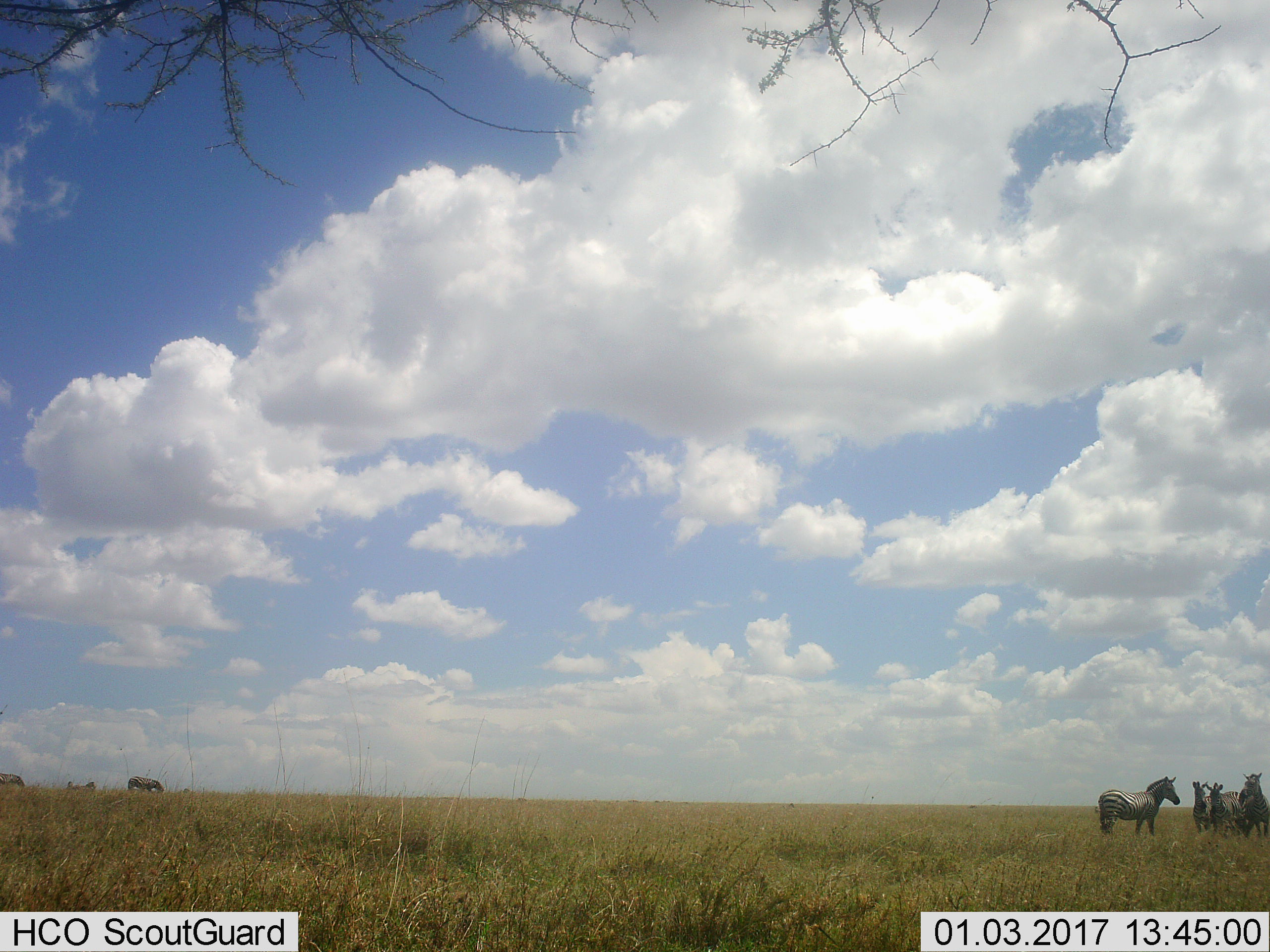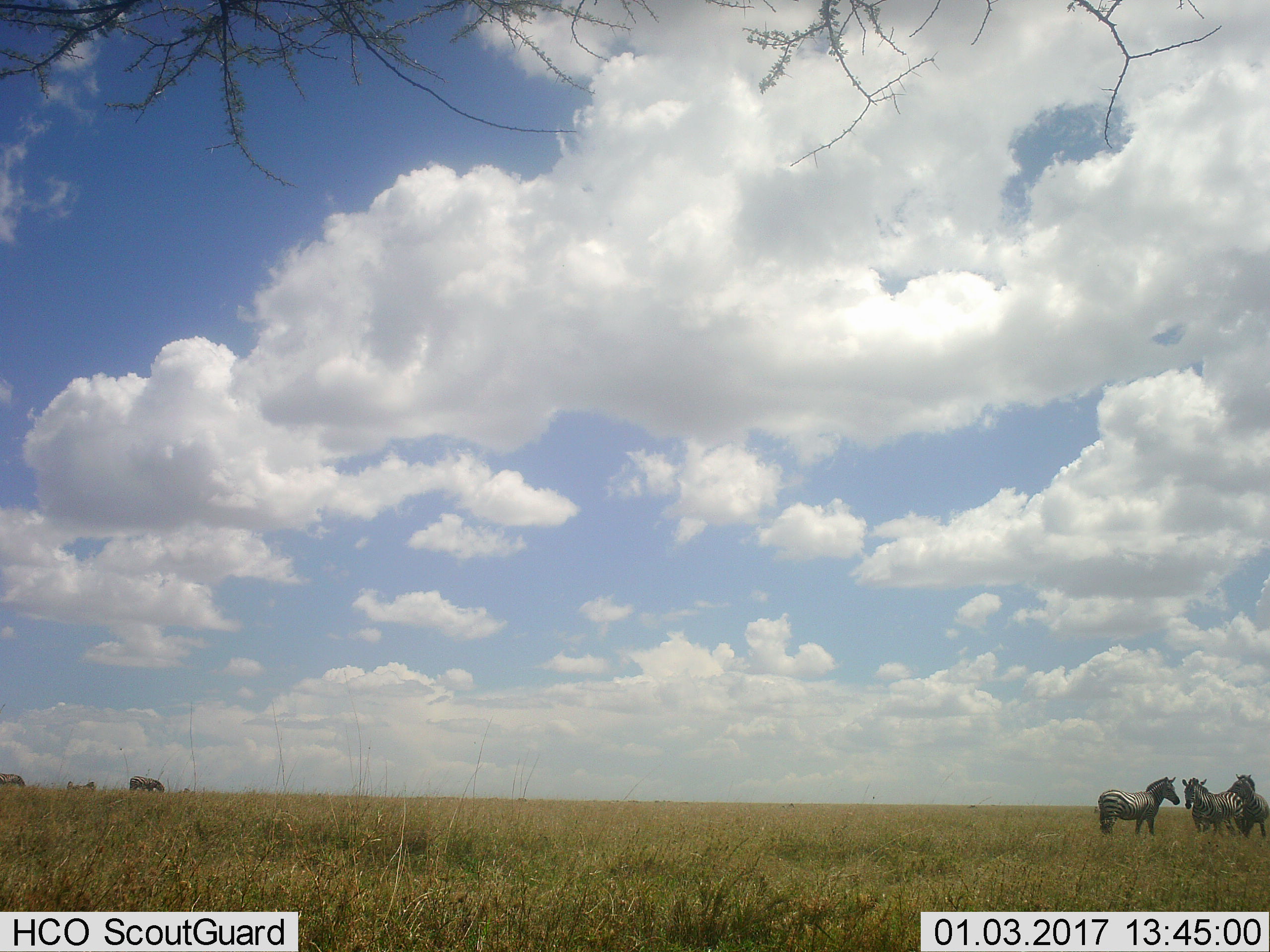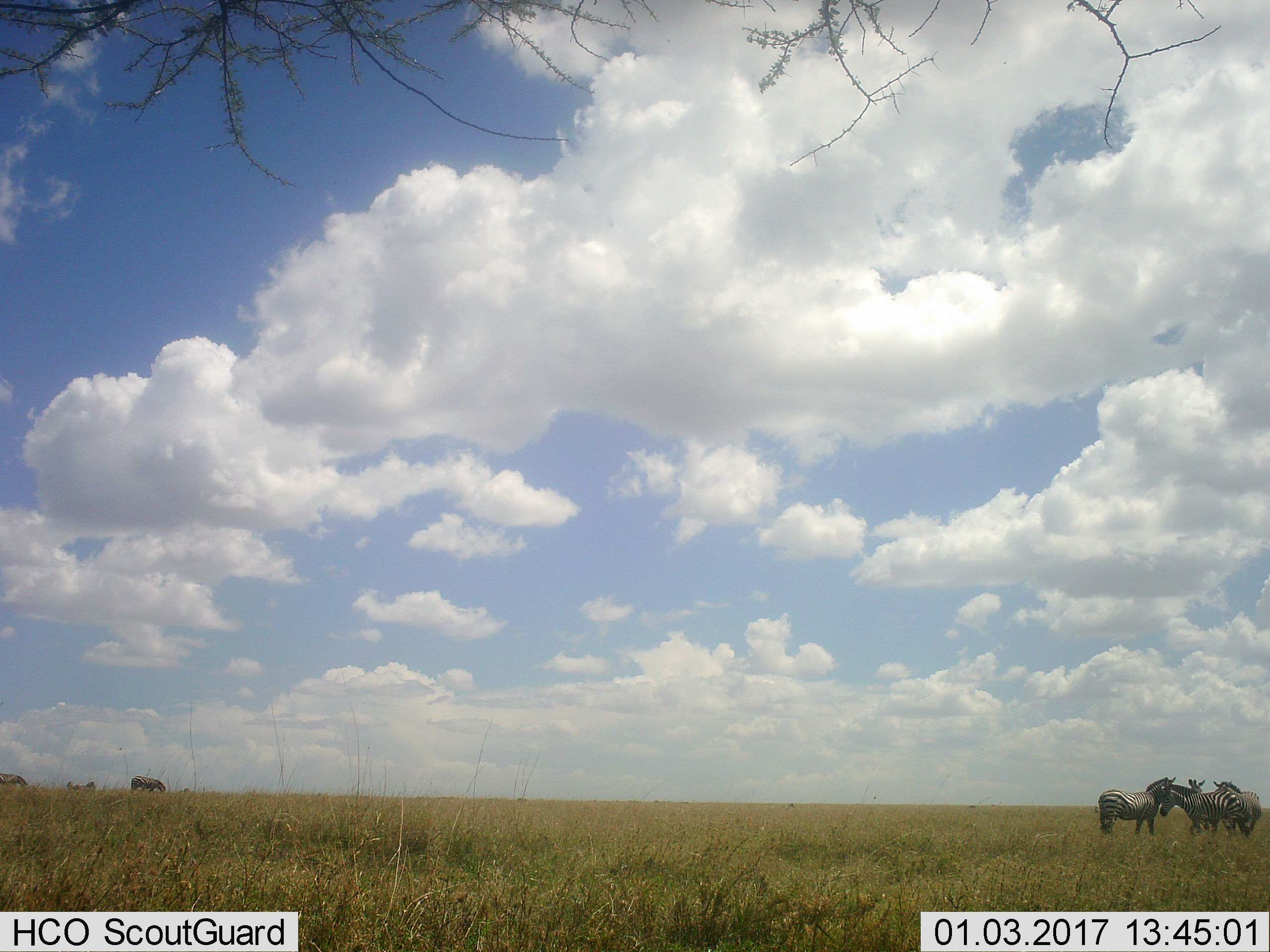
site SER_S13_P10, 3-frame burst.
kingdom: Animalia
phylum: Chordata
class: Mammalia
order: Perissodactyla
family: Equidae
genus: Equus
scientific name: Equus quagga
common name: plains zebra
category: zebraplains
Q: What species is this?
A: Zebraplains (plains zebra) (Equus quagga).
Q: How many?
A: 7.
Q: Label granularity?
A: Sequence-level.